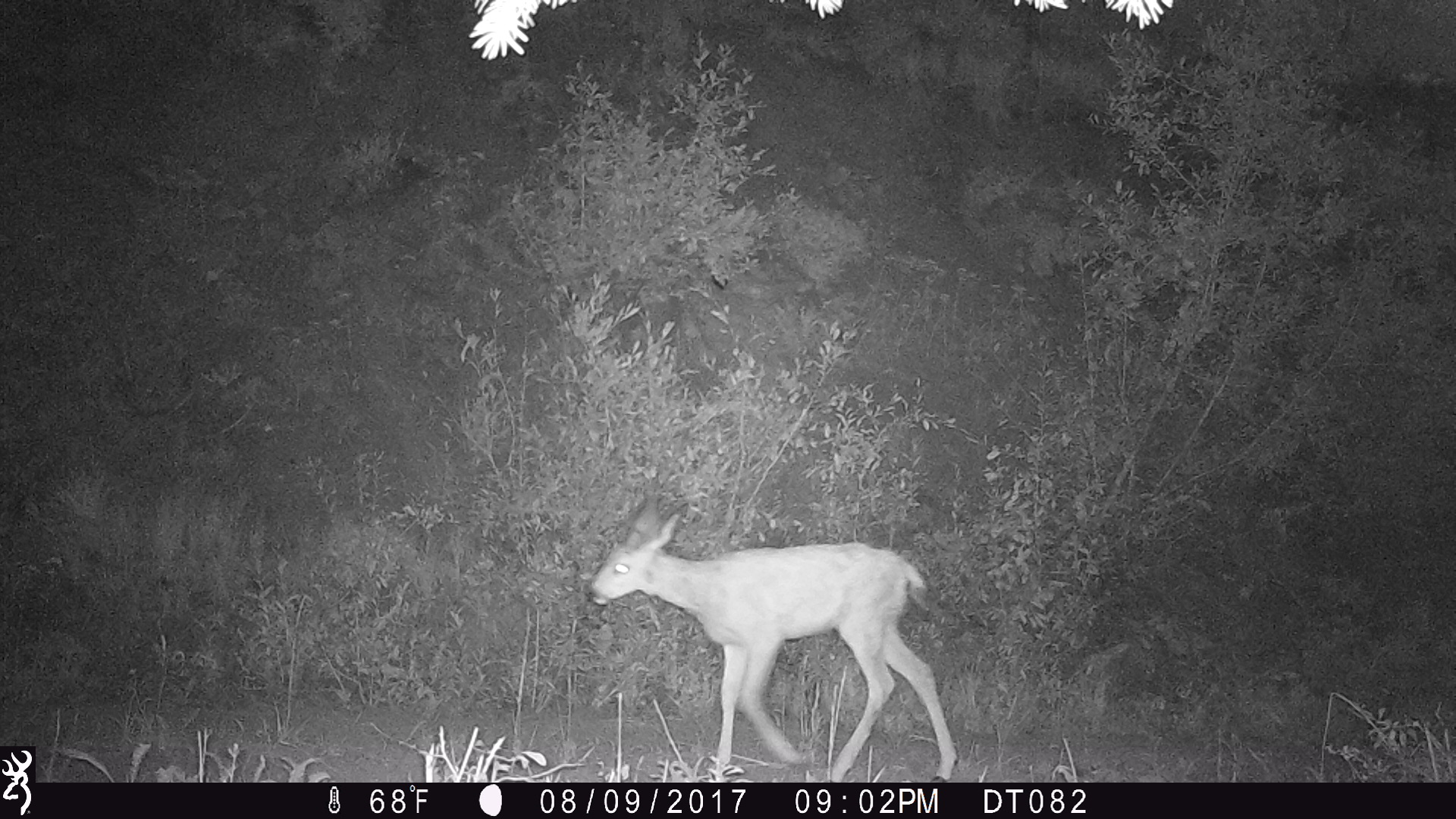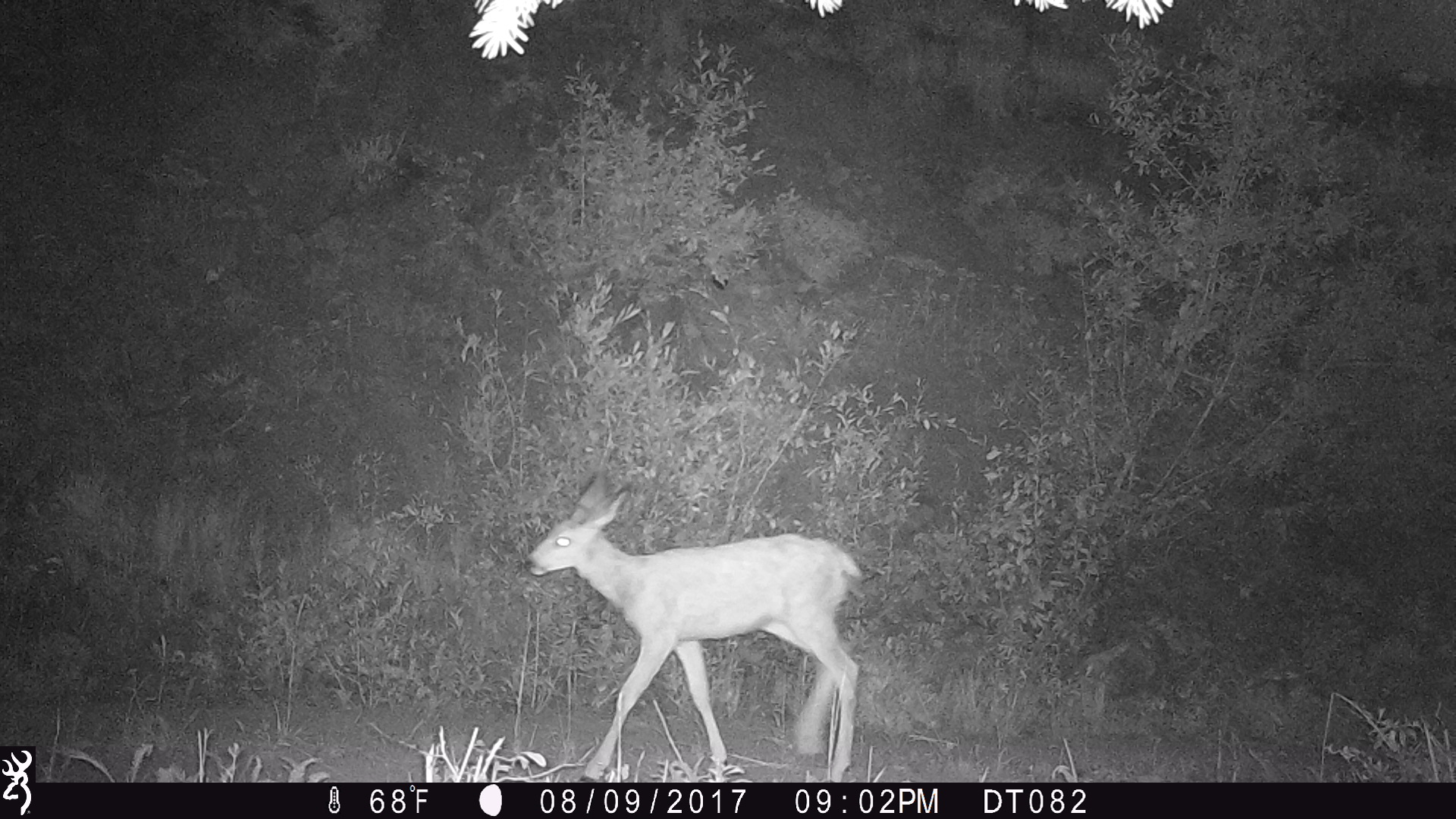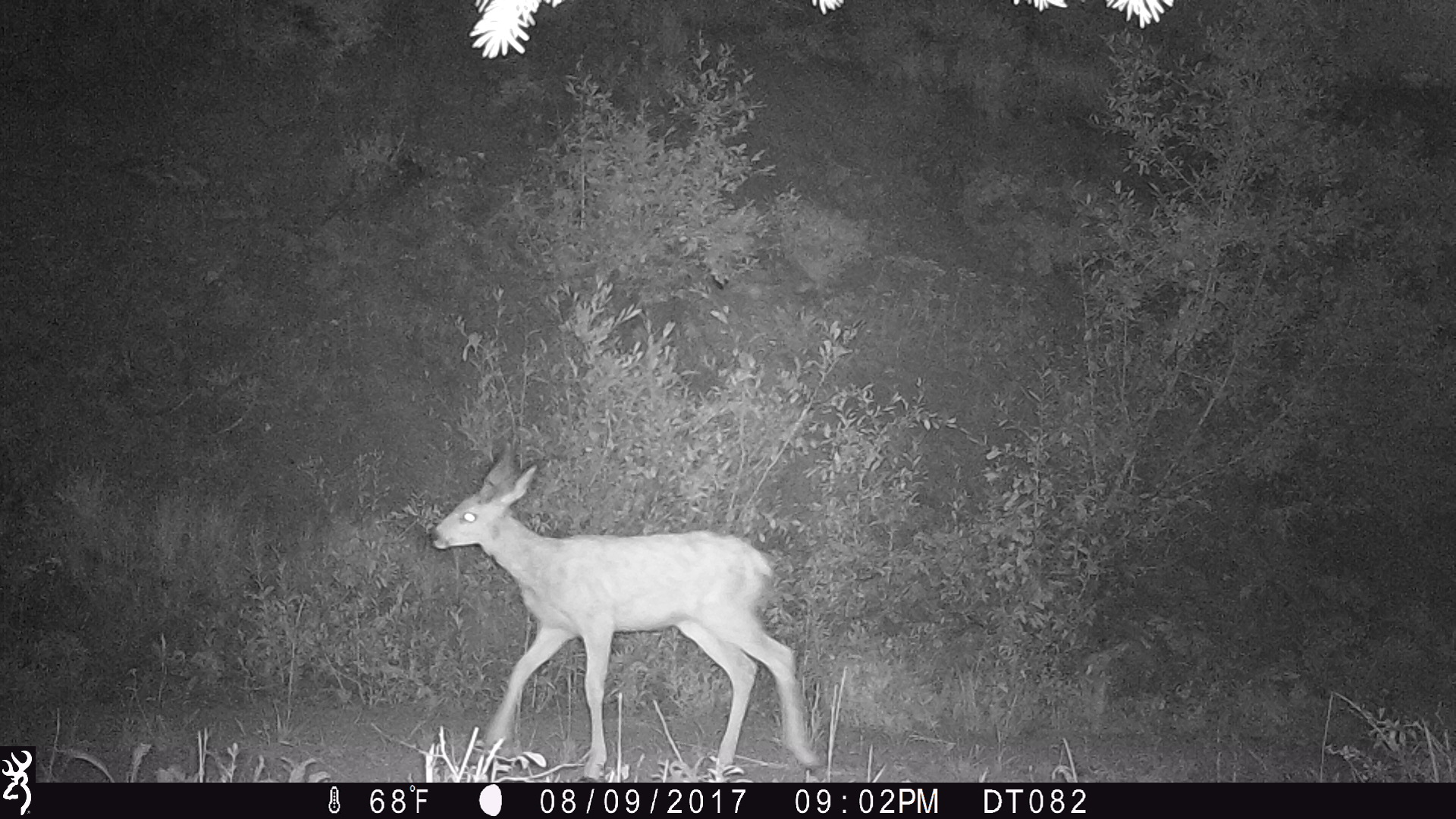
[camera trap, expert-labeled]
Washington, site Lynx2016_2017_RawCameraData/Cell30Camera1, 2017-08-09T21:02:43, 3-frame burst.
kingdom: Animalia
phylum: Chordata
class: Mammalia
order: Artiodactyla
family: Cervidae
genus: Odocoileus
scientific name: Odocoileus hemionus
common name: mule deer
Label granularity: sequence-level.